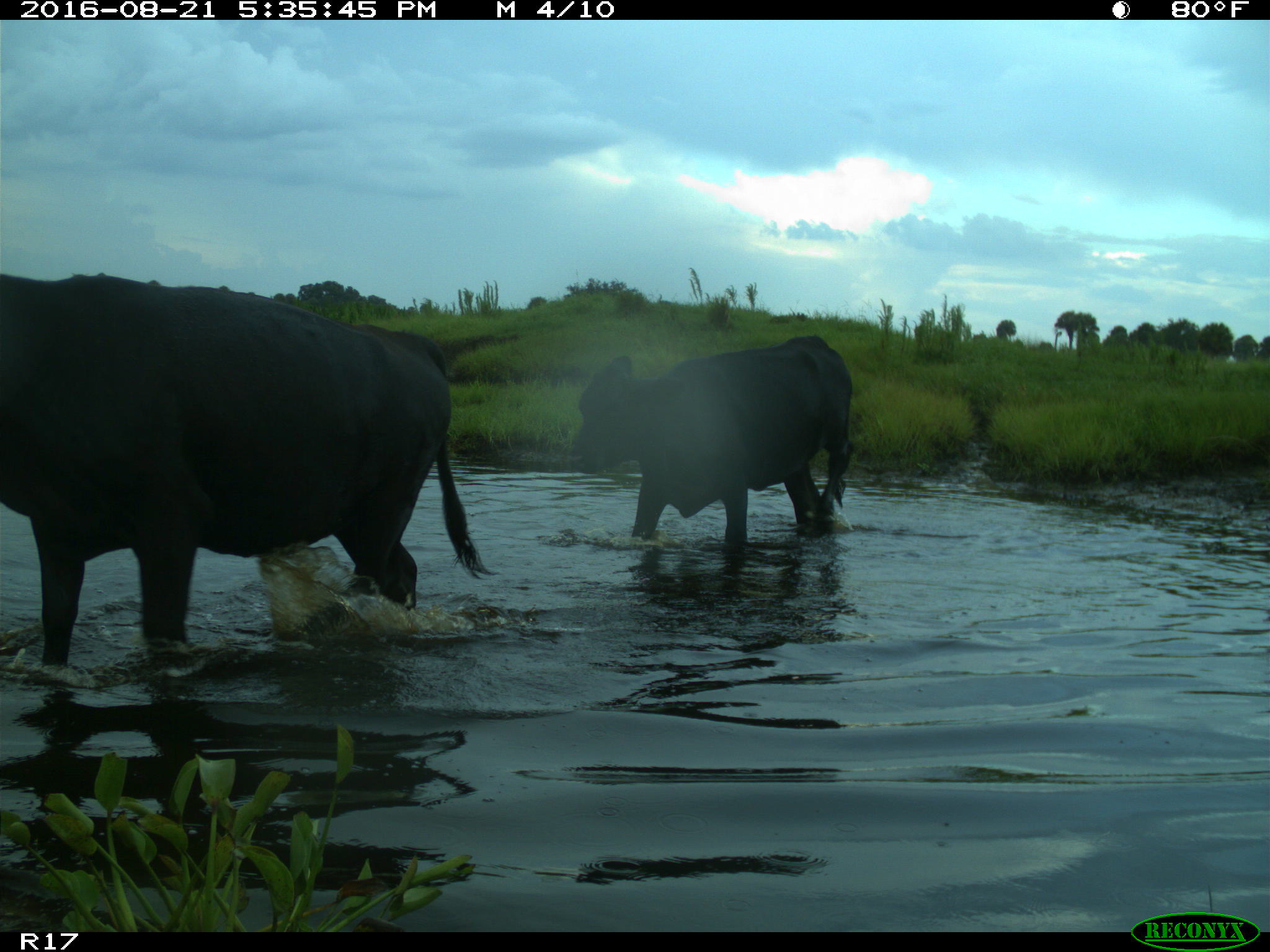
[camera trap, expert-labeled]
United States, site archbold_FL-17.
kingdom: Animalia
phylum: Chordata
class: Mammalia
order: Artiodactyla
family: Bovidae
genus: Bos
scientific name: Bos taurus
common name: domestic cow